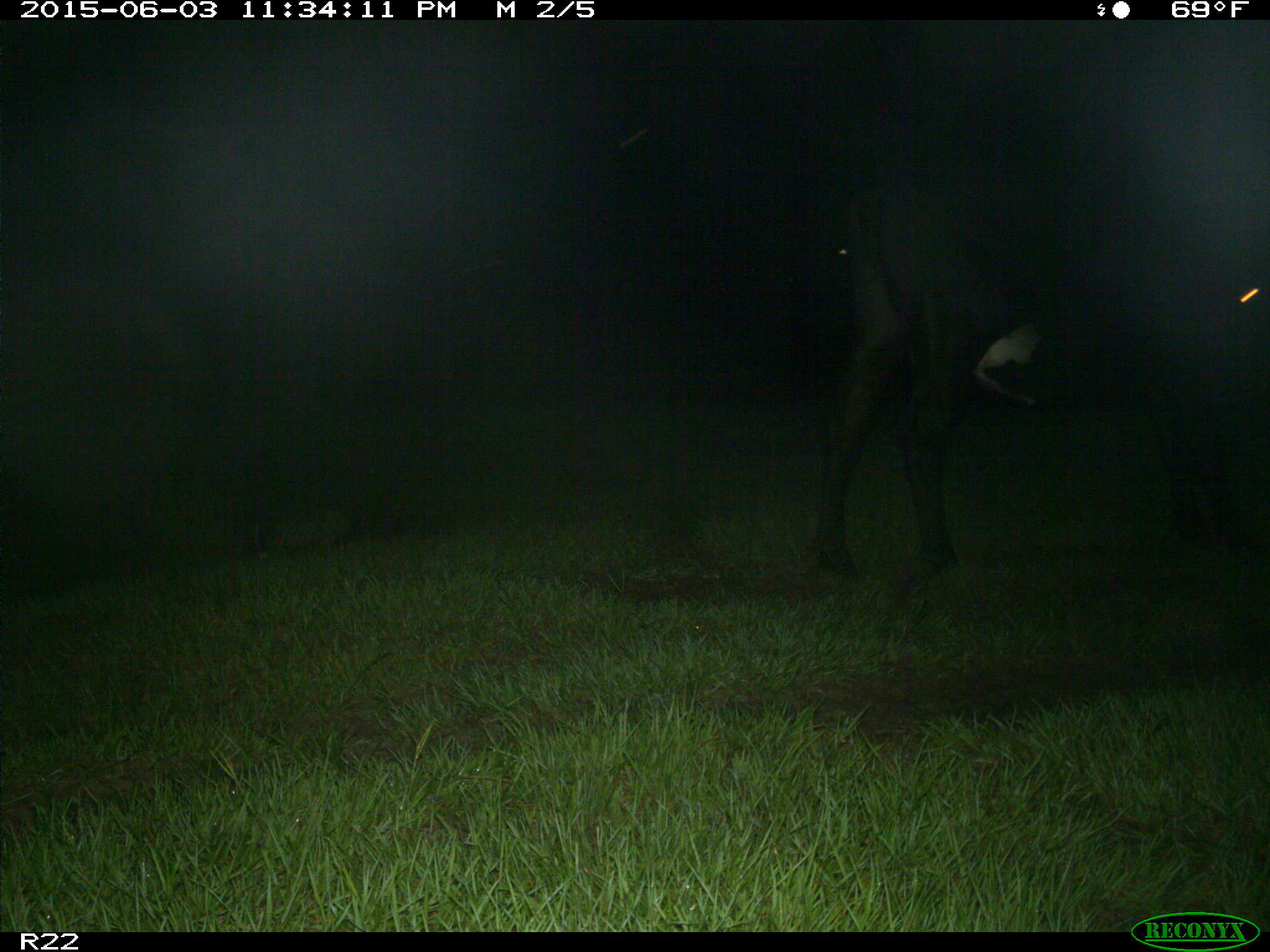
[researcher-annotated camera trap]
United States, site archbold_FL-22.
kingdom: Animalia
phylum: Chordata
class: Mammalia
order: Artiodactyla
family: Bovidae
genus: Bos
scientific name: Bos taurus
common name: domestic cow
Bos taurus (domestic cow).